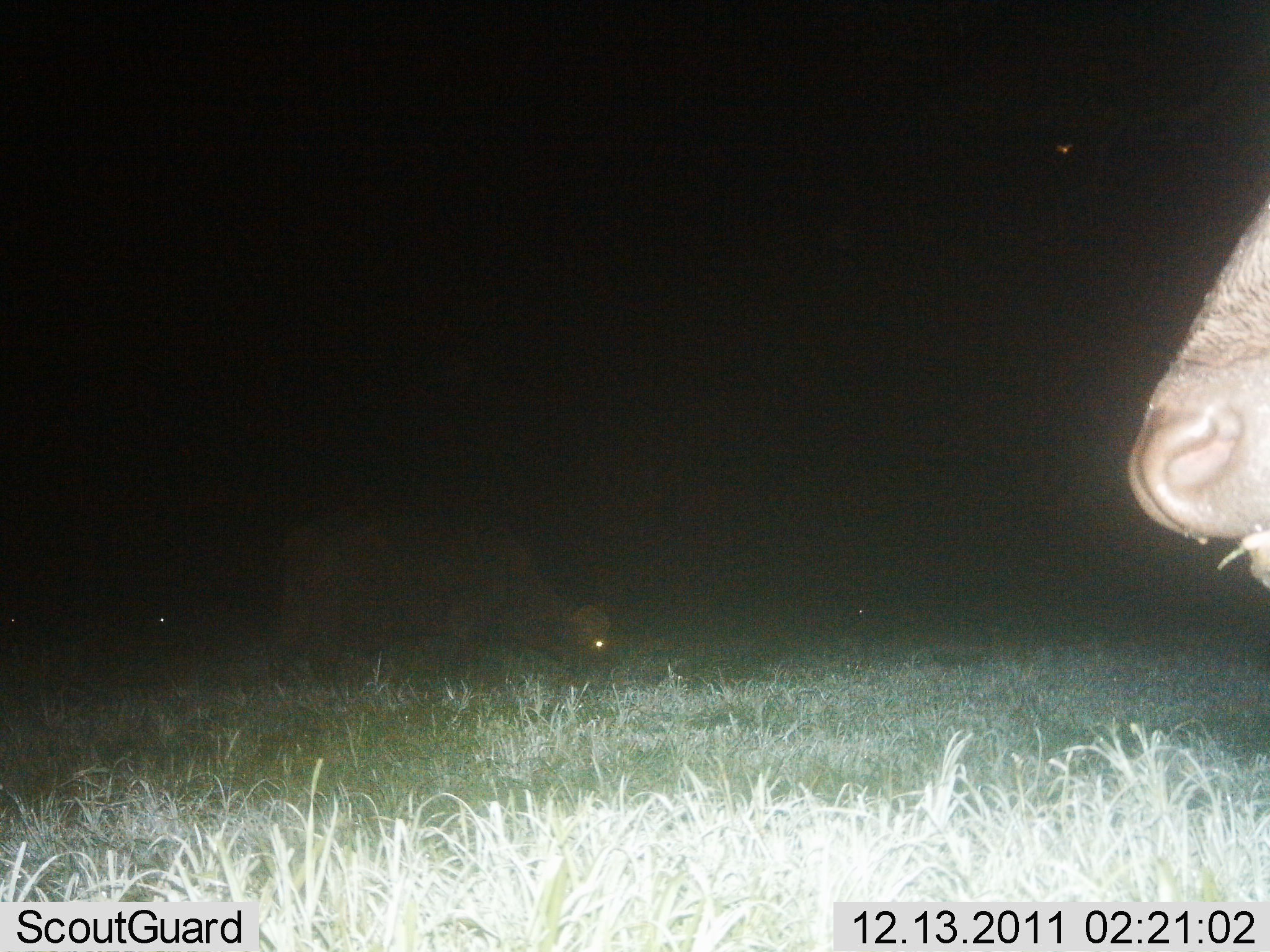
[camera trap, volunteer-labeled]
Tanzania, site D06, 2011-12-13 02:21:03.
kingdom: Animalia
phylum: Chordata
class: Mammalia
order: Artiodactyla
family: Bovidae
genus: Syncerus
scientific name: Syncerus caffer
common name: cape buffalo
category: buffalo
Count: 2.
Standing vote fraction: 64%.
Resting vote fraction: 0%.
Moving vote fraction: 0%.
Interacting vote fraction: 0%.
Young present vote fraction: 0%.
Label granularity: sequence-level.